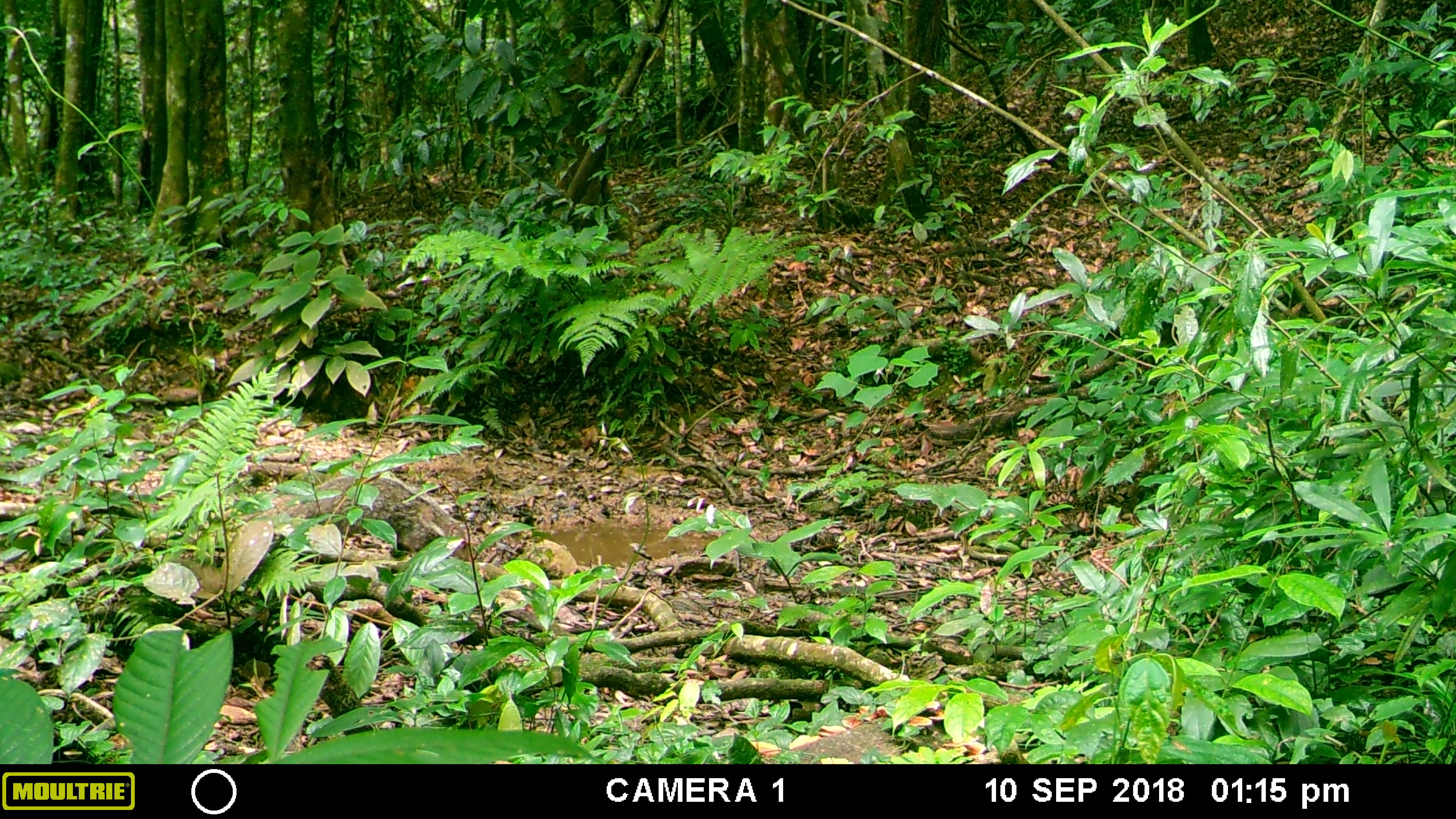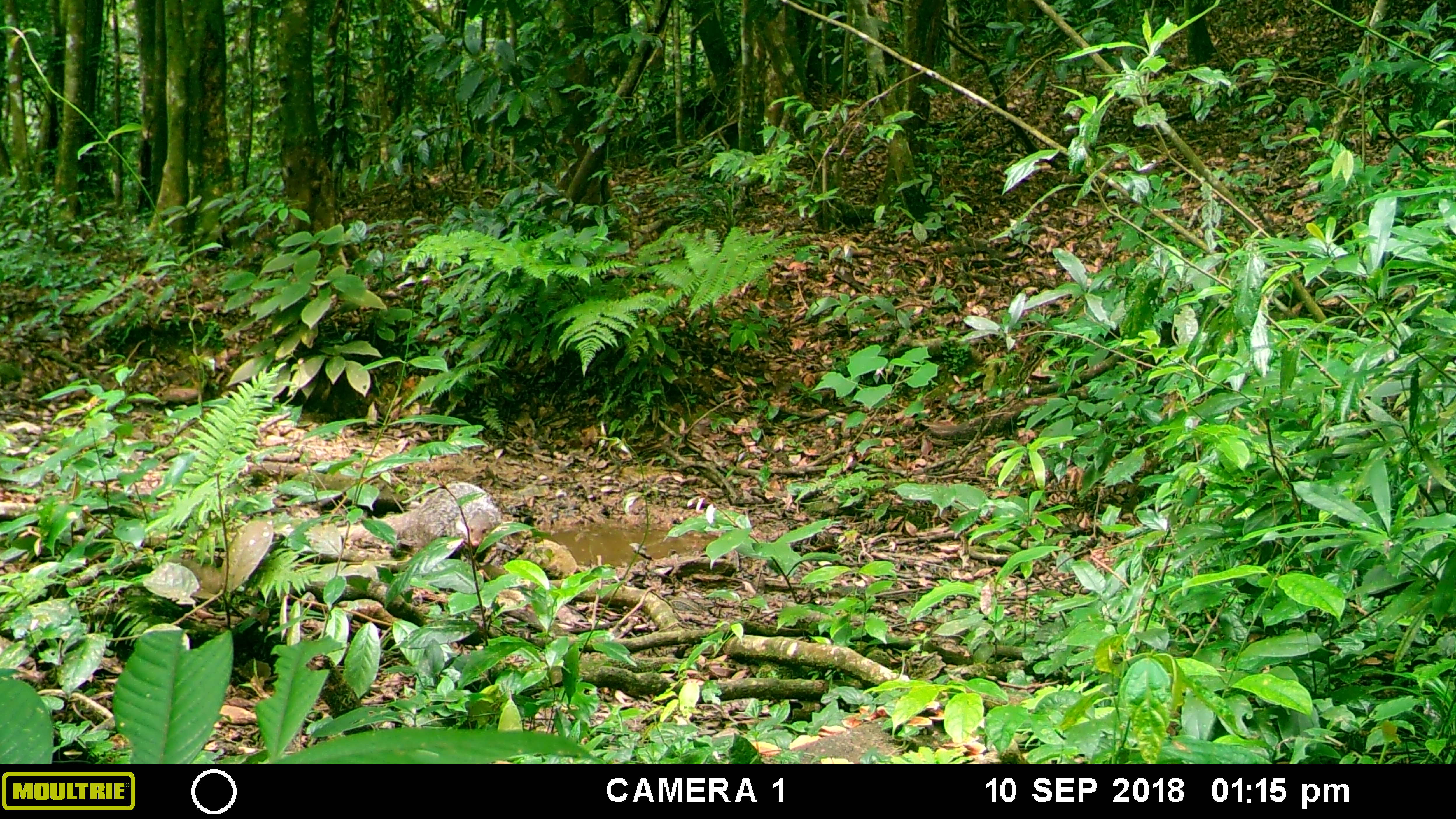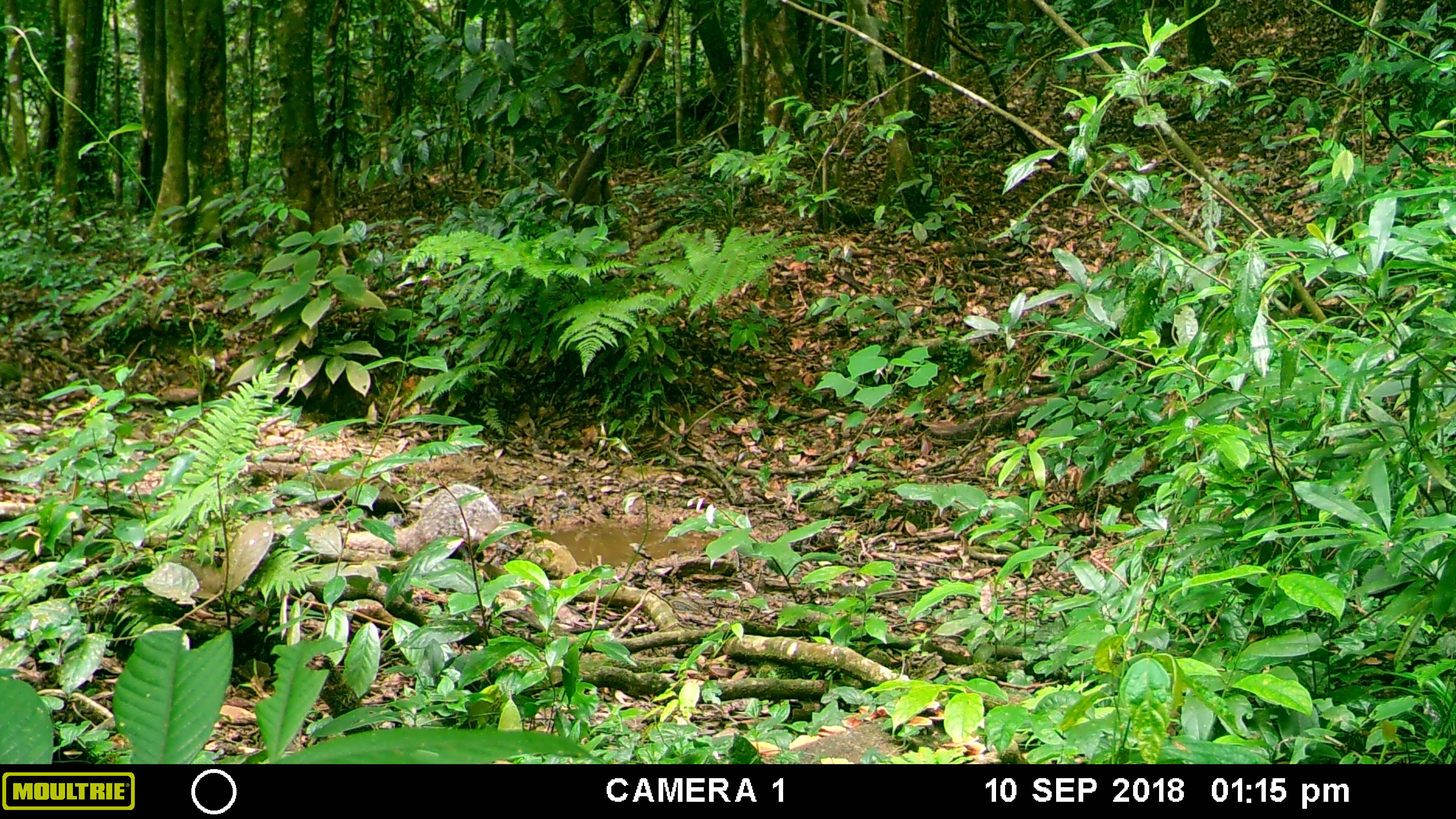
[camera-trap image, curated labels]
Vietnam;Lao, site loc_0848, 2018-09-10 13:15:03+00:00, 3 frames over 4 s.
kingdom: Animalia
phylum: Chordata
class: Mammalia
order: Carnivora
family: Herpestidae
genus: Urva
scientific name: Urva urva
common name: crab-eating mongoose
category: crab eating mongoose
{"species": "crab eating mongoose (crab-eating mongoose) (Urva urva)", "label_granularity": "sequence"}